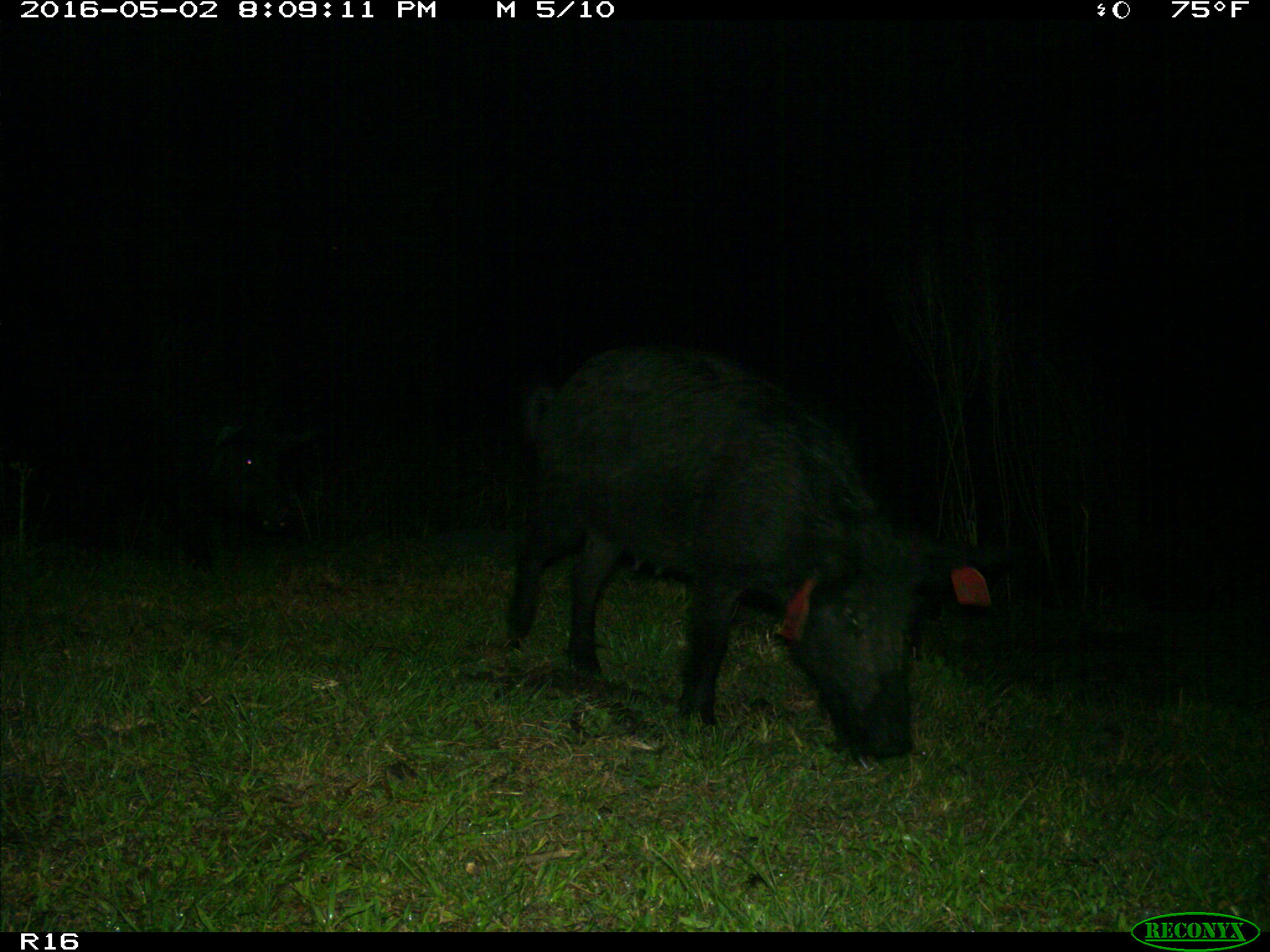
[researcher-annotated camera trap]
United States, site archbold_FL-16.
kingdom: Animalia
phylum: Chordata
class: Mammalia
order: Artiodactyla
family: Suidae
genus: Sus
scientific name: Sus scrofa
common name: wild boar